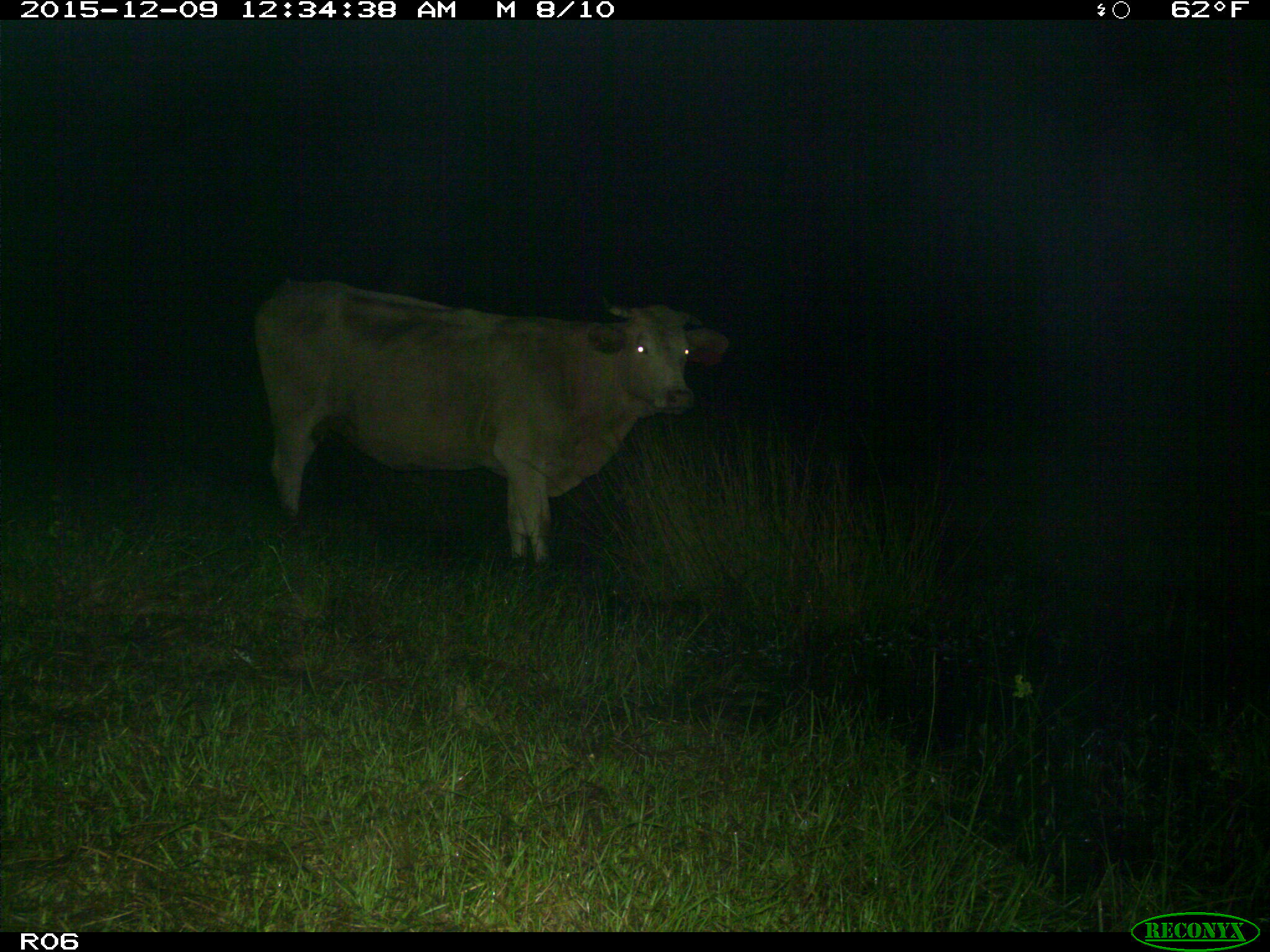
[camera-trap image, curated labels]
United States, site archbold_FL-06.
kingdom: Animalia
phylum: Chordata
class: Mammalia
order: Artiodactyla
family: Bovidae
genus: Bos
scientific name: Bos taurus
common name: domestic cow